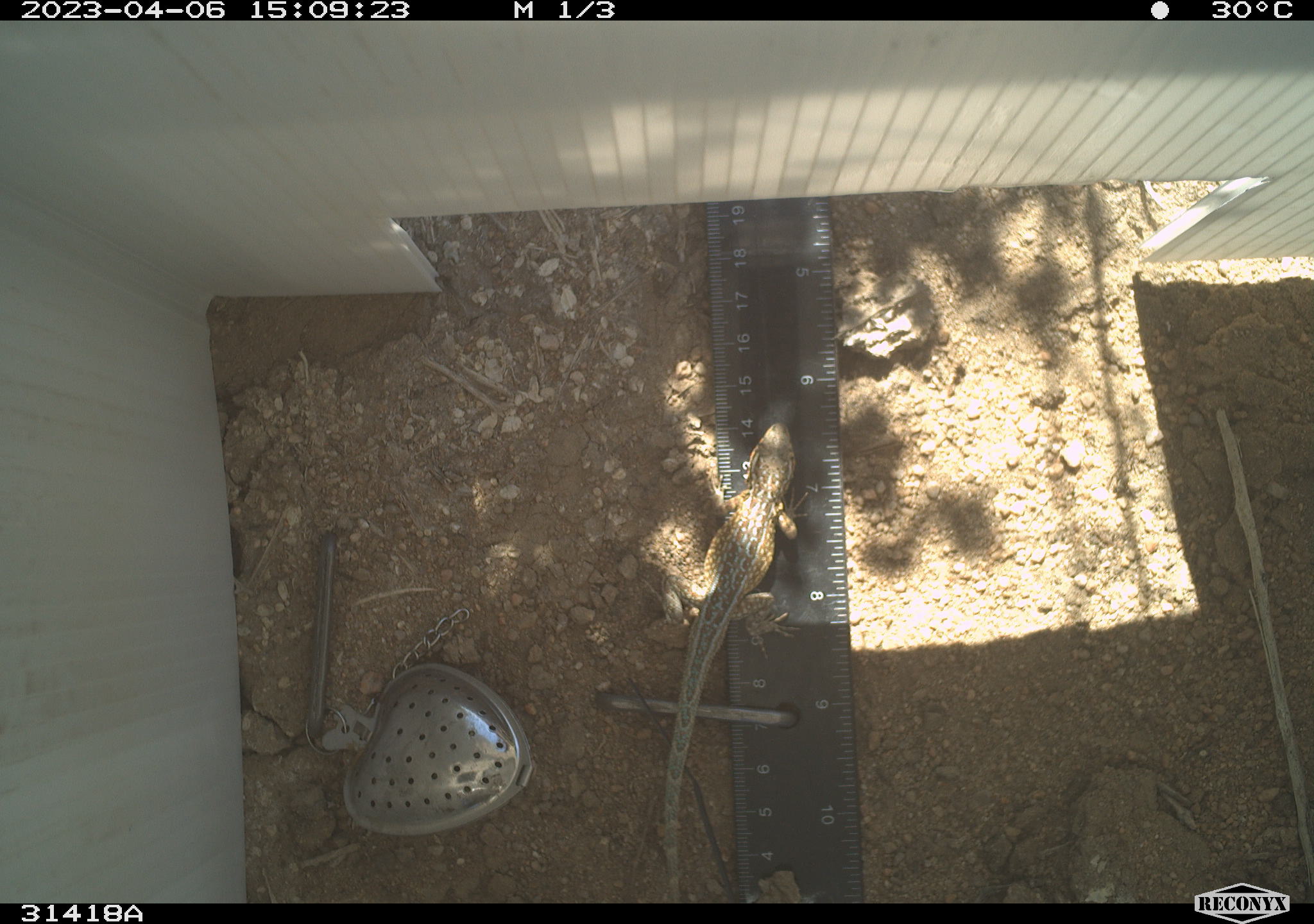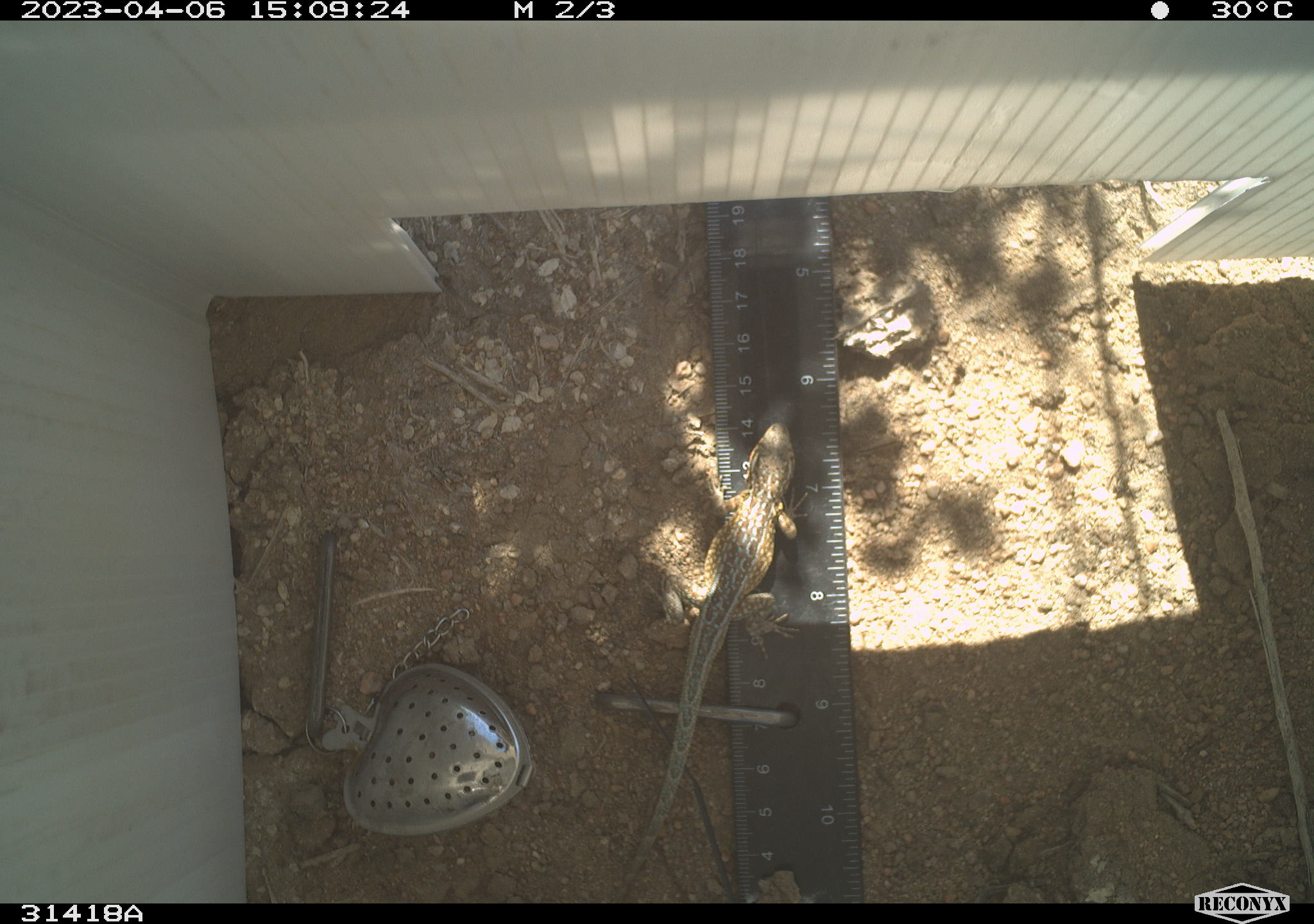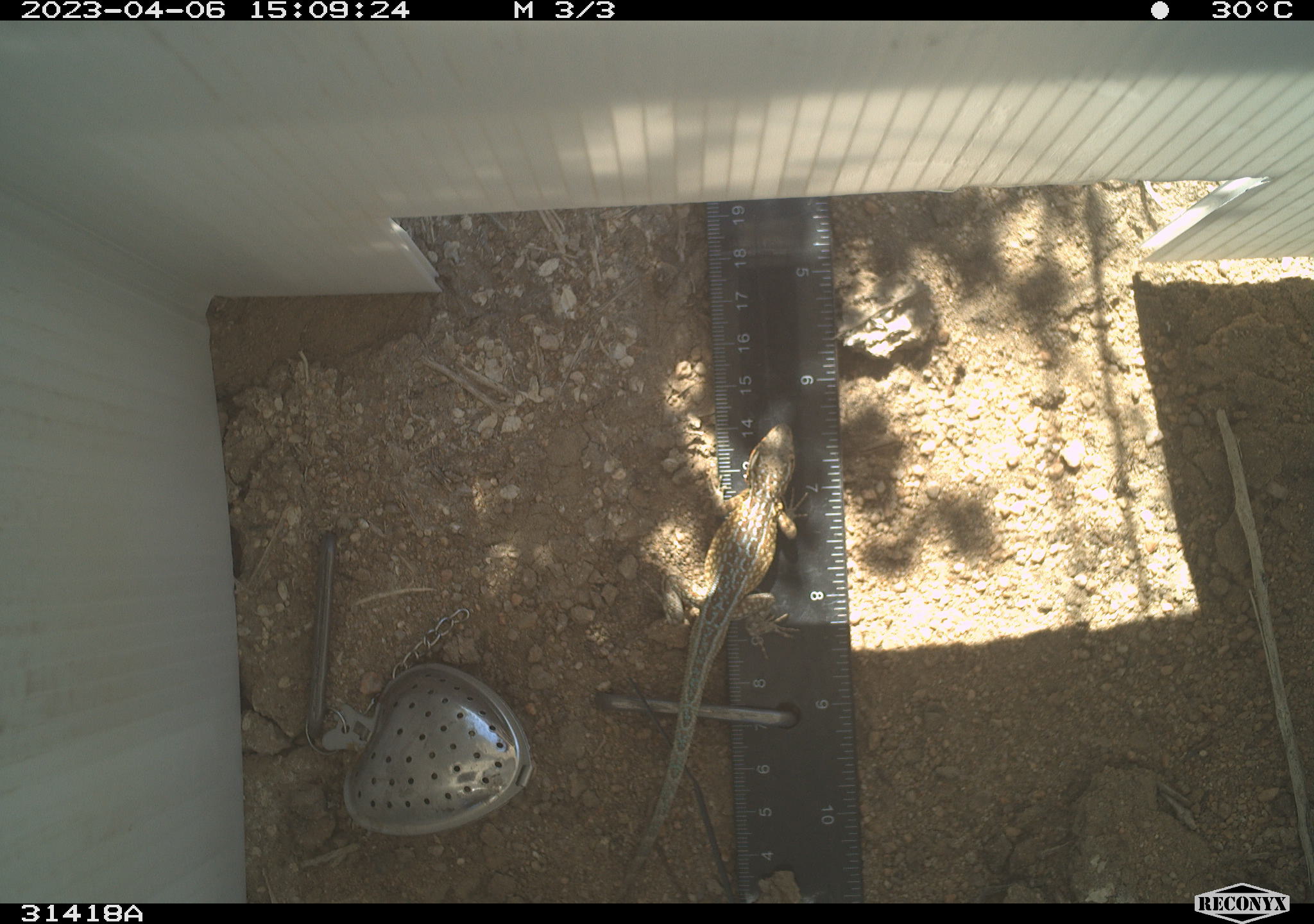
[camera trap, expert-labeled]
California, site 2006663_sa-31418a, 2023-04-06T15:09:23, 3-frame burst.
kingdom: Animalia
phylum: Chordata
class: Reptilia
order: Squamata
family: Phrynosomatidae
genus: Uta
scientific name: Uta stansburiana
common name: common side-blotched lizard